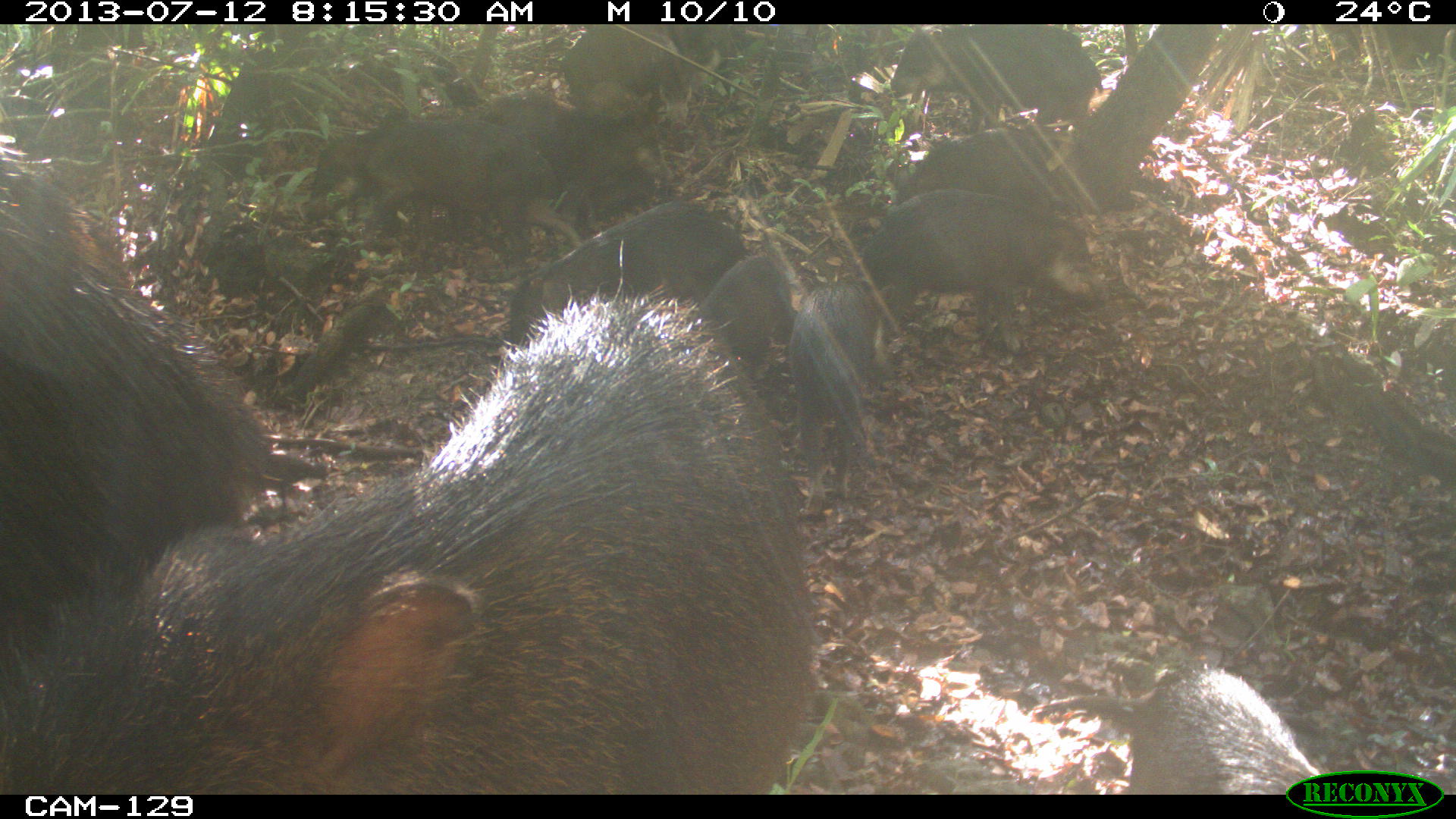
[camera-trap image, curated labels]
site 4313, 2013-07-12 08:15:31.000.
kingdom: Animalia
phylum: Chordata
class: Mammalia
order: Artiodactyla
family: Tayassuidae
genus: Tayassu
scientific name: Tayassu pecari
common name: white-lipped peccary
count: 20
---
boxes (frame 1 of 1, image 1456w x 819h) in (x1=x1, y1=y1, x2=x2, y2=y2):
tayassu pecari: (x1=0, y1=295, x2=805, y2=795); (x1=0, y1=116, x2=268, y2=660); (x1=308, y1=114, x2=585, y2=268); (x1=855, y1=186, x2=1098, y2=351); (x1=505, y1=203, x2=748, y2=347); (x1=447, y1=82, x2=638, y2=229); (x1=788, y1=273, x2=889, y2=527); (x1=1136, y1=660, x2=1321, y2=795); (x1=888, y1=24, x2=1104, y2=132); (x1=688, y1=250, x2=797, y2=400); (x1=558, y1=24, x2=726, y2=116); (x1=891, y1=127, x2=1094, y2=202)